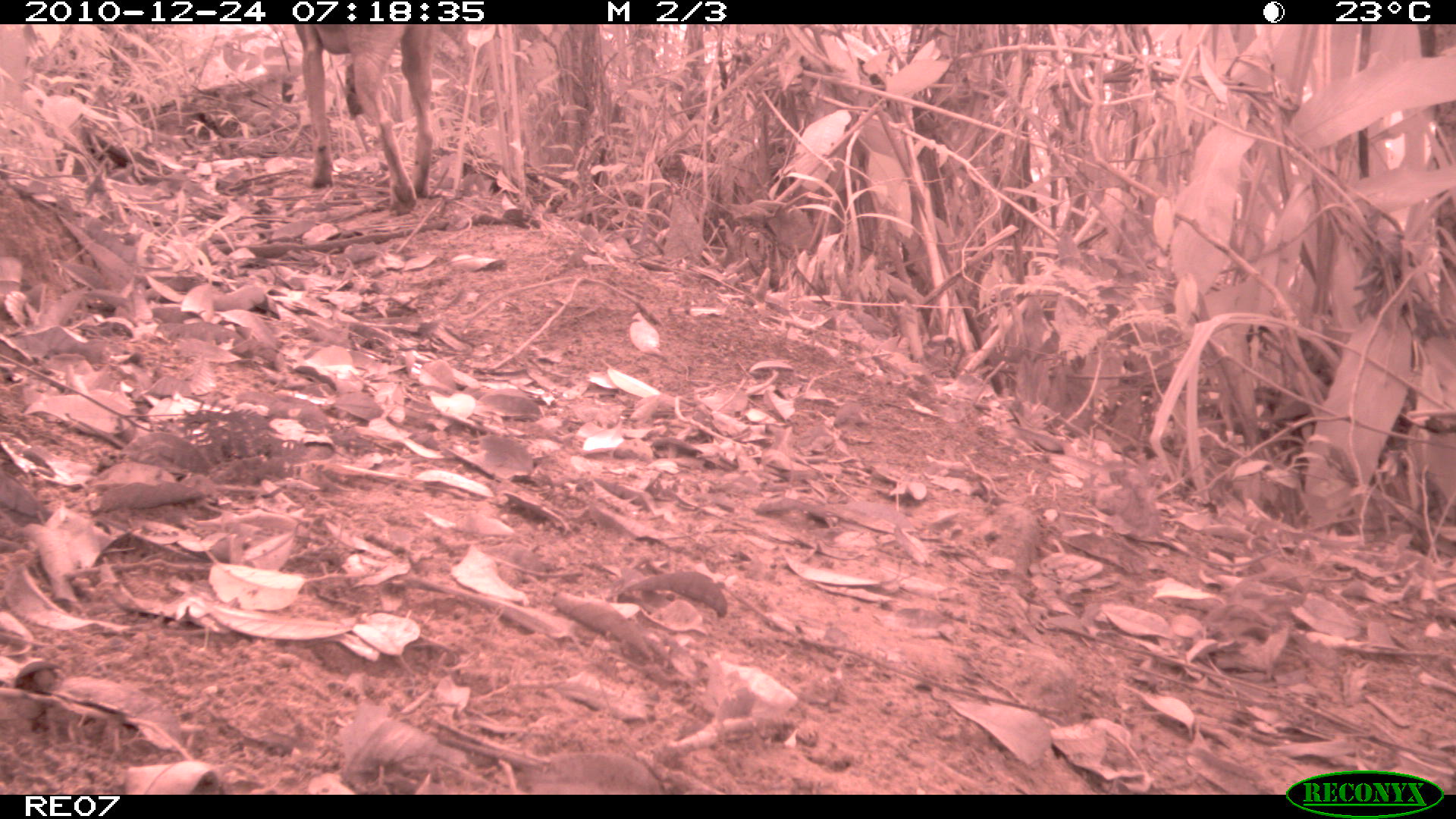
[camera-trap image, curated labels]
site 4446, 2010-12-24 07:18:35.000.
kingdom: Animalia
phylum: Chordata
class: Mammalia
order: Carnivora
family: Canidae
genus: Canis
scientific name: Canis familiaris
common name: domestic dog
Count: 1.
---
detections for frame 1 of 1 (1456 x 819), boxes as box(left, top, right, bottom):
canis familiaris: box(294, 24, 439, 216)